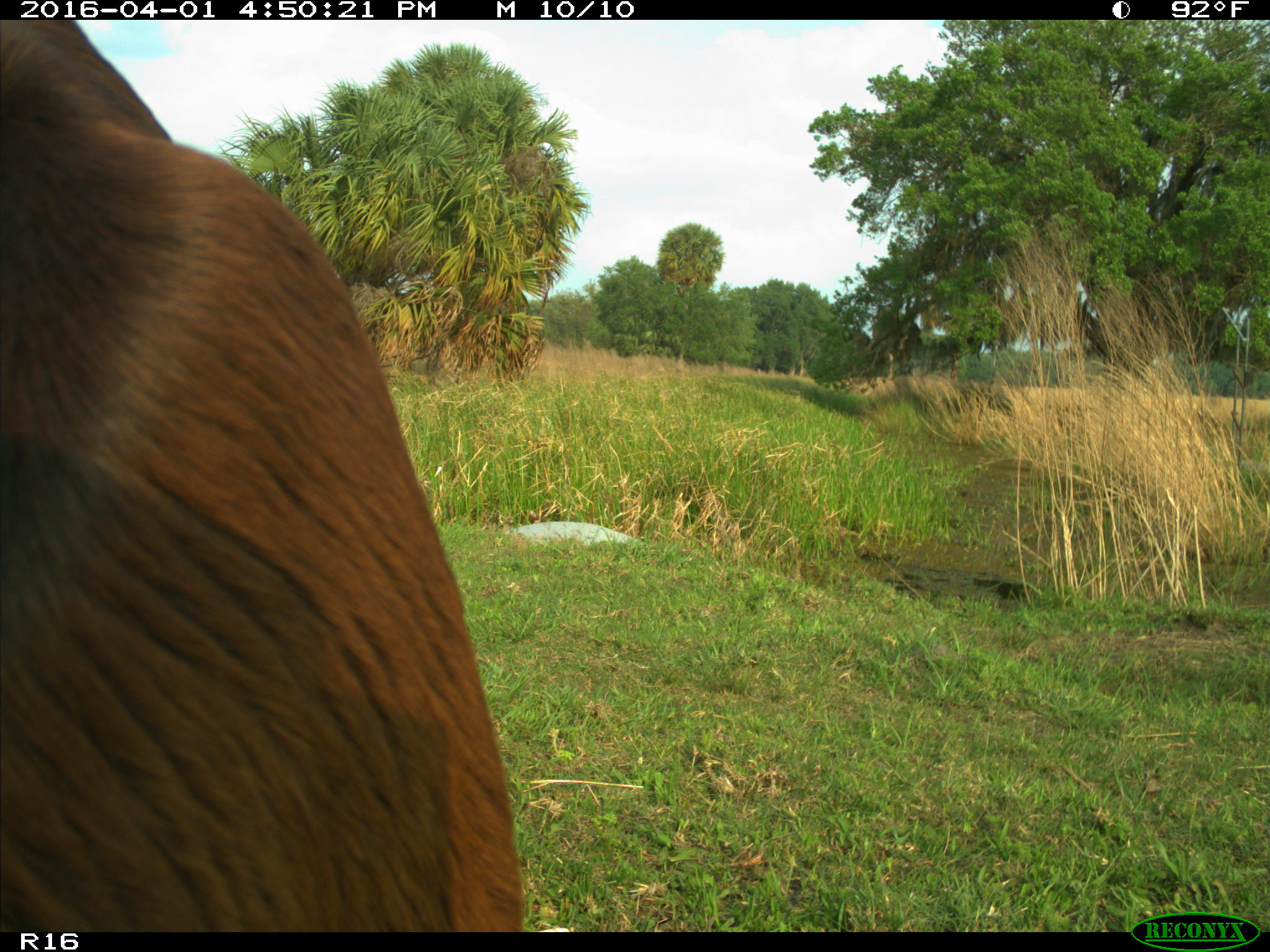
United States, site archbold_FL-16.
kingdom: Animalia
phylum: Chordata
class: Mammalia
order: Artiodactyla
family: Bovidae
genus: Bos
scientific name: Bos taurus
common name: domestic cow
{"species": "Bos taurus (domestic cow)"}